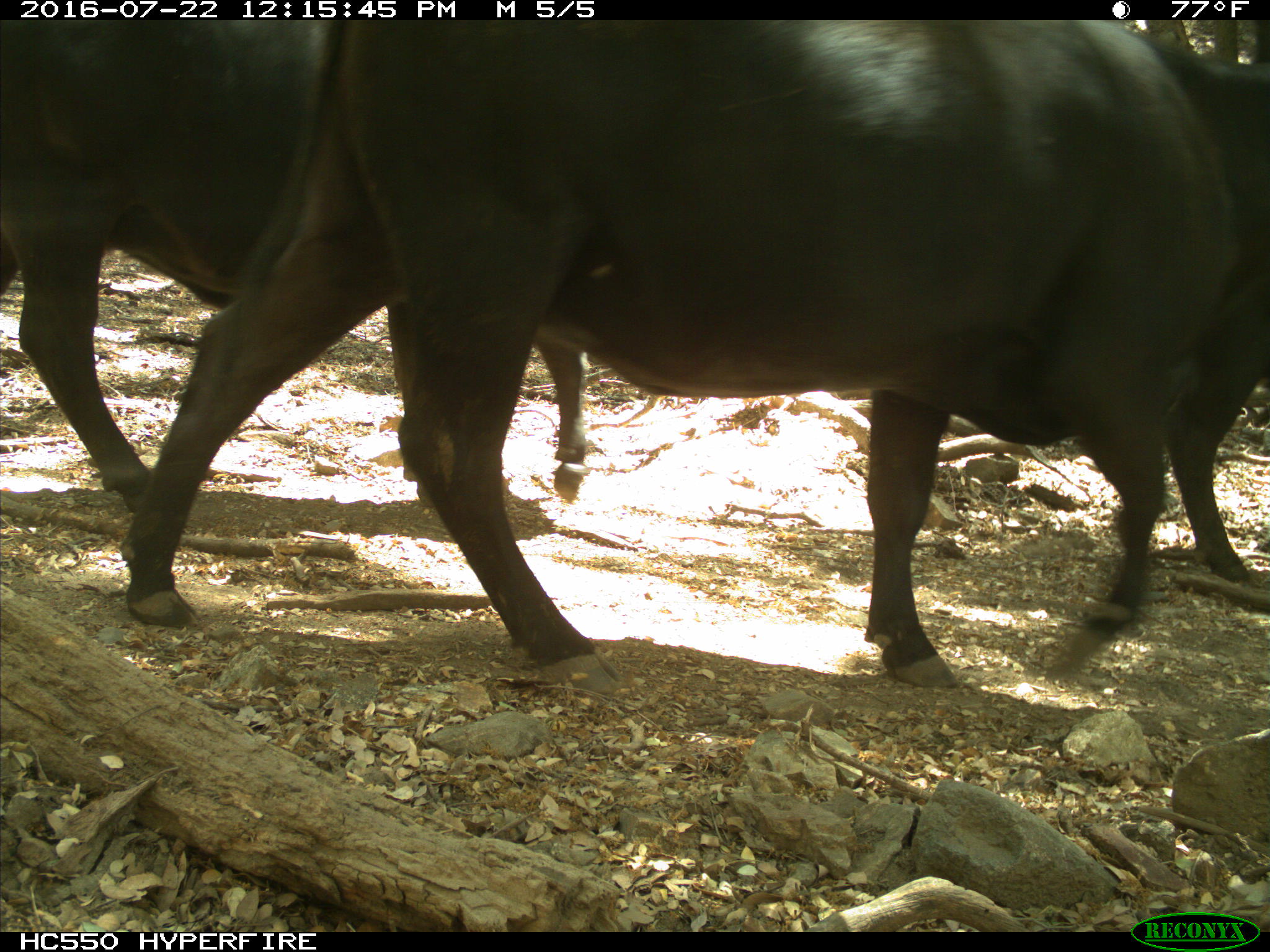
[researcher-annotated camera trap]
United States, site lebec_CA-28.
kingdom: Animalia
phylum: Chordata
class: Mammalia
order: Artiodactyla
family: Bovidae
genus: Bos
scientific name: Bos taurus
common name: domestic cow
Bos taurus (domestic cow).